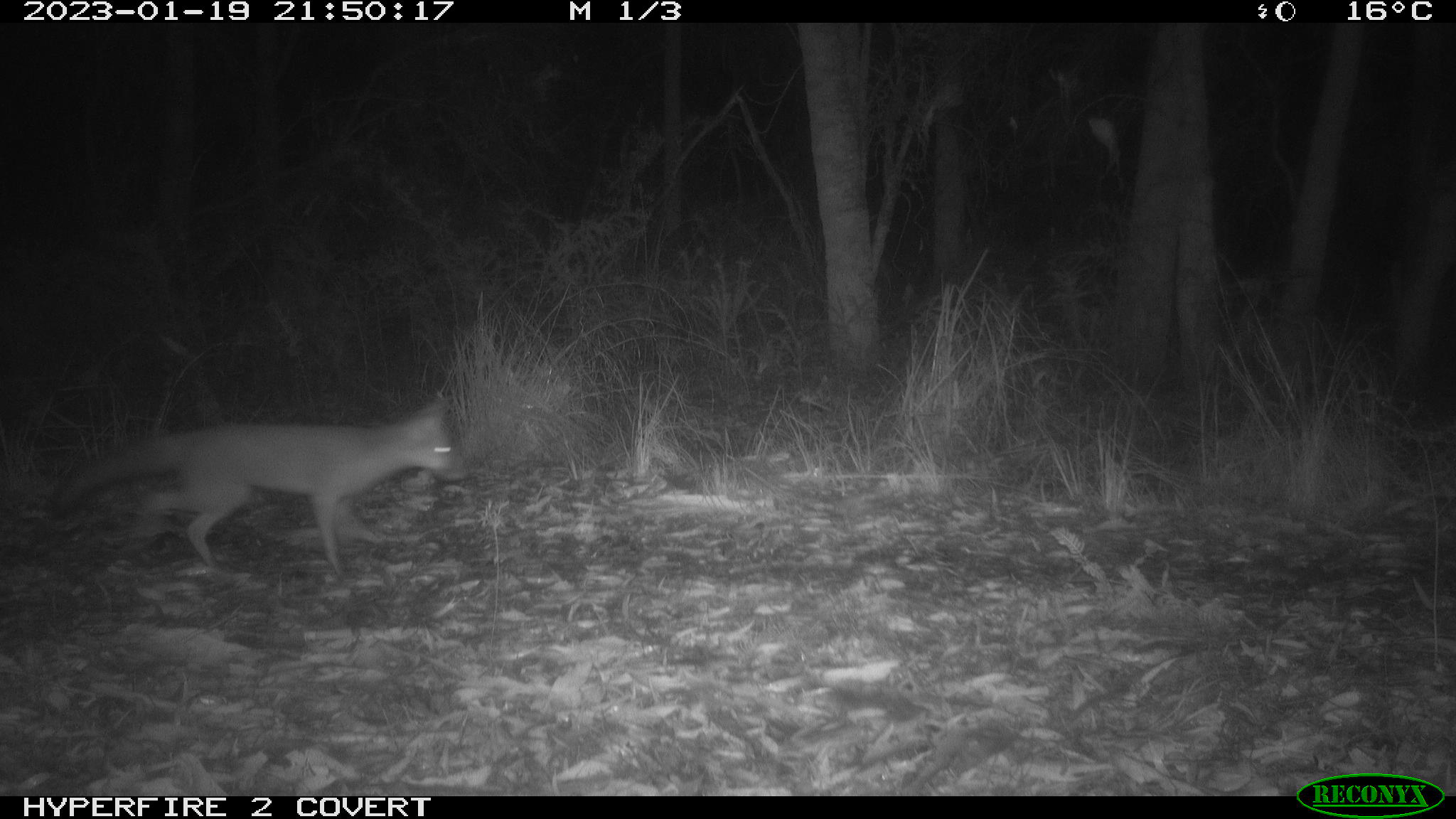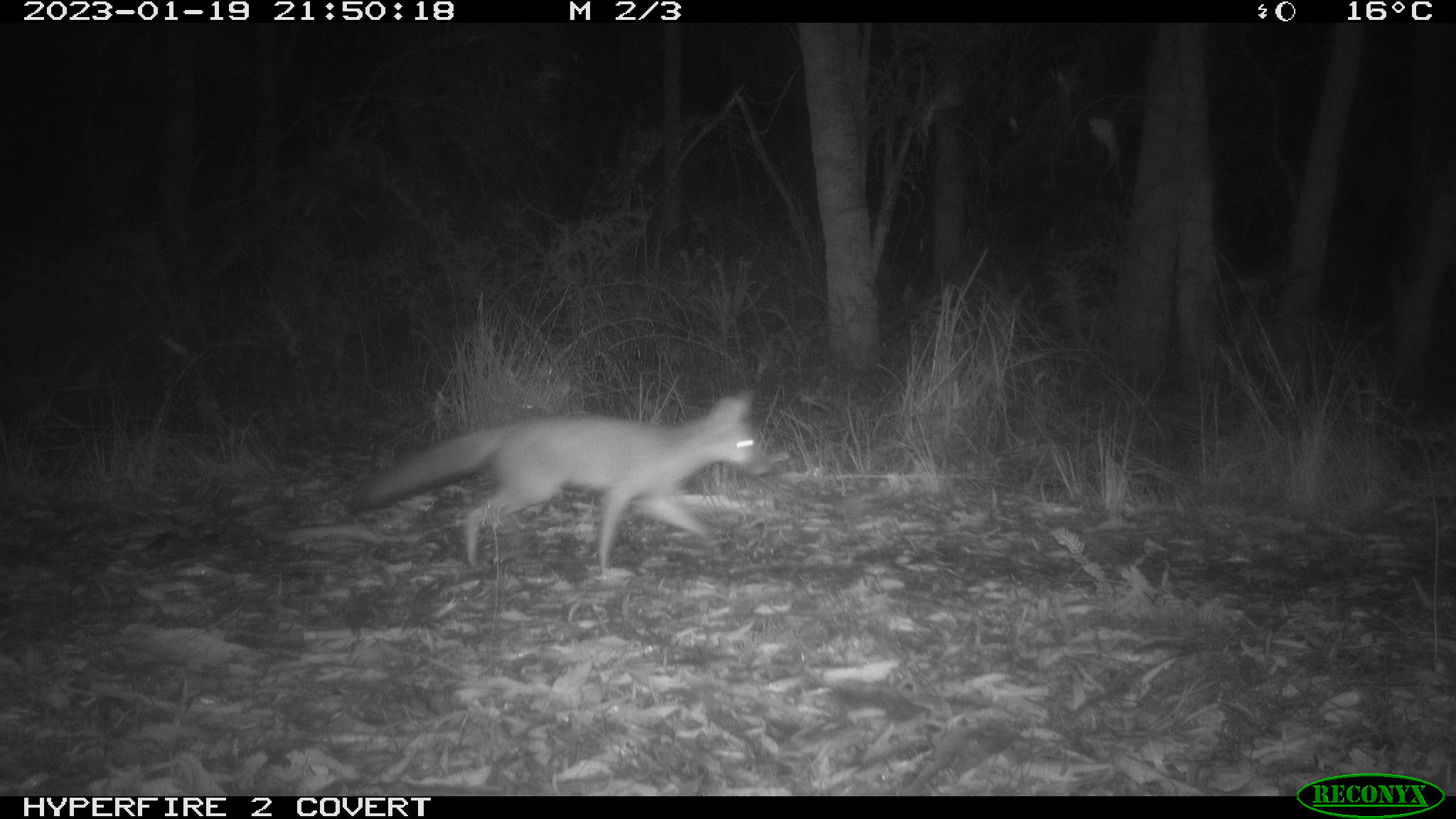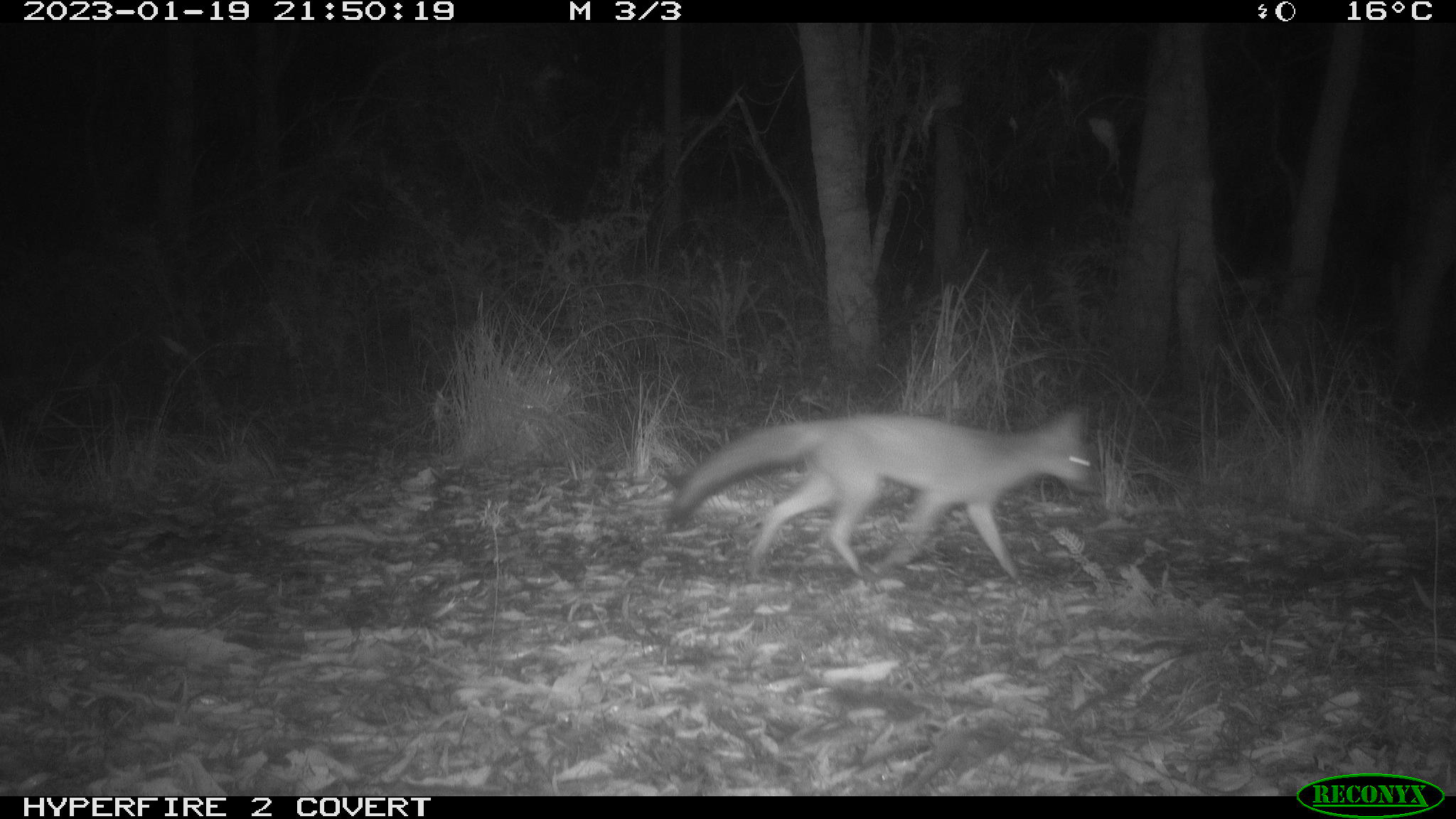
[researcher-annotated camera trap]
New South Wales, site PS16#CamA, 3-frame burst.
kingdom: Animalia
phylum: Chordata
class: Mammalia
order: Carnivora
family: Canidae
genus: Vulpes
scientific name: Vulpes vulpes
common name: red fox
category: fox